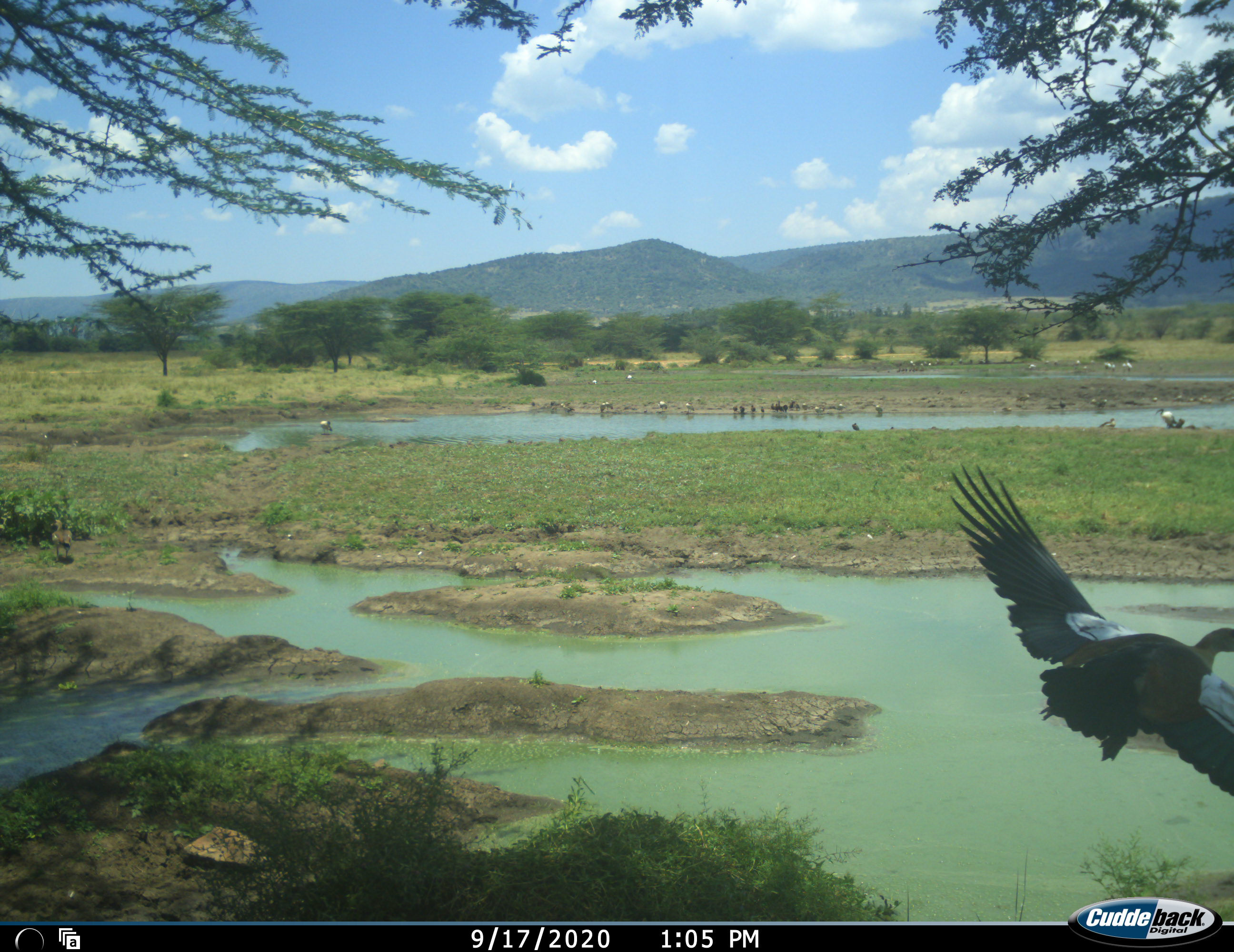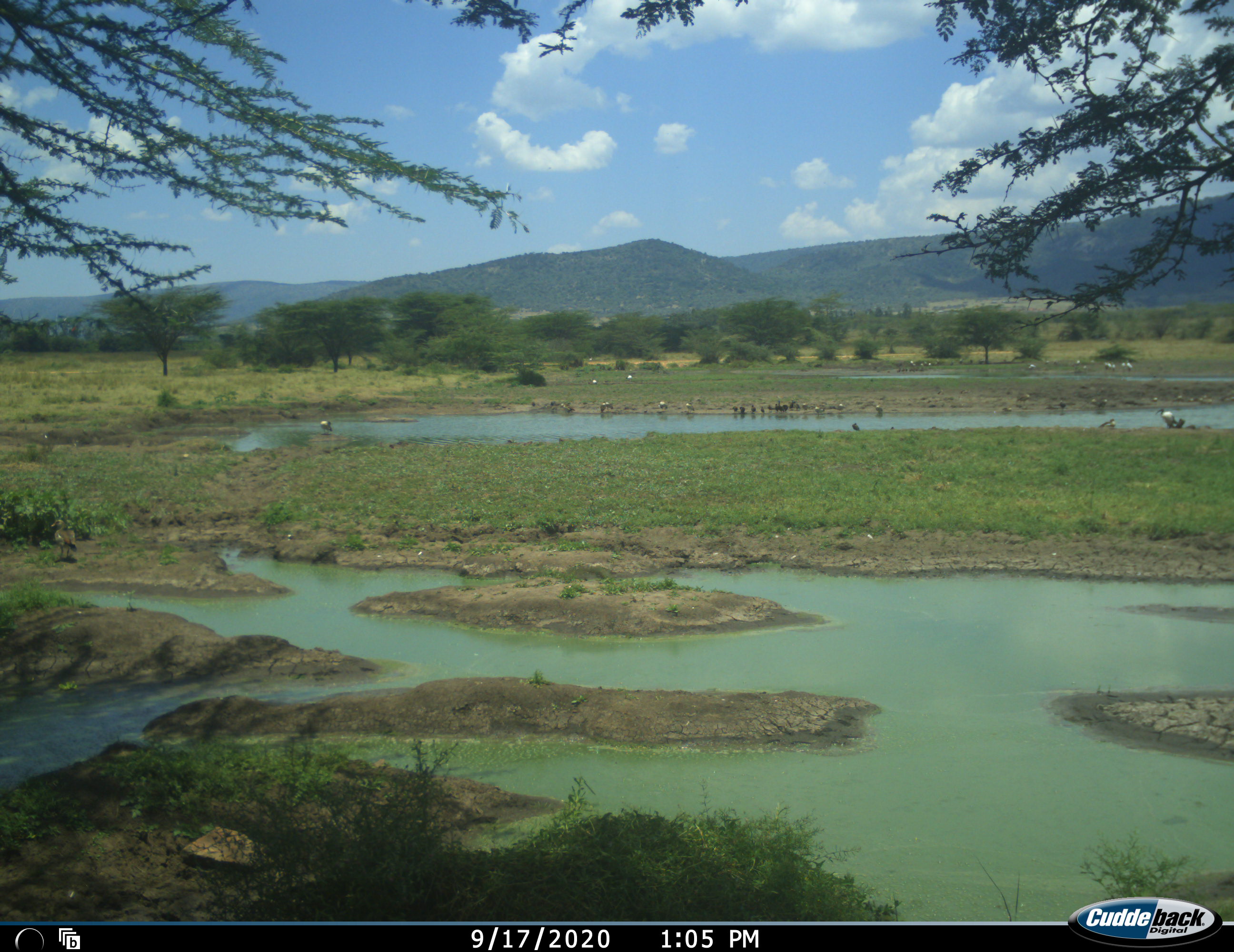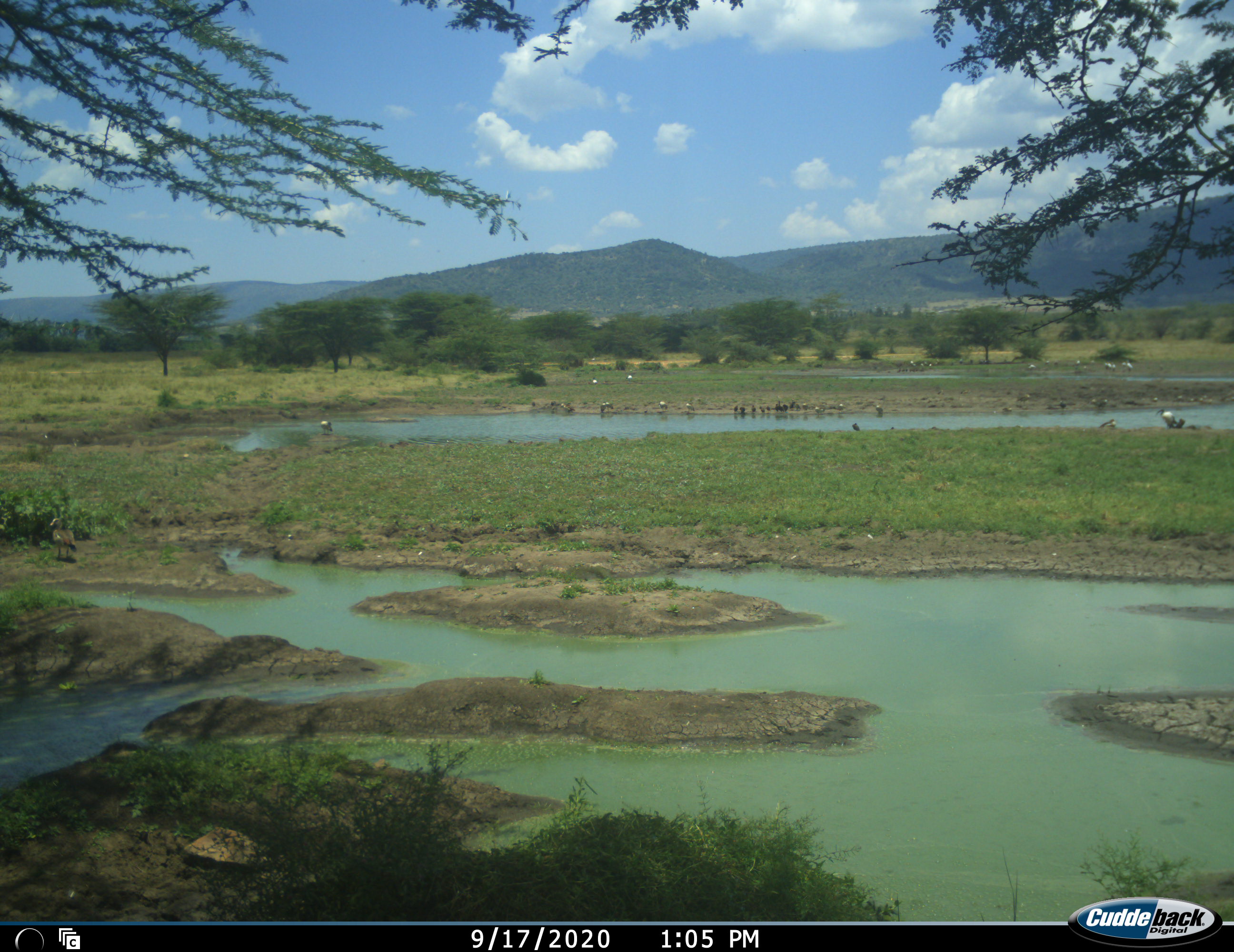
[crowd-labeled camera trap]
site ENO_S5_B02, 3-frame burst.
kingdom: Animalia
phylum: Chordata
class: Aves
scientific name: Aves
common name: bird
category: birdother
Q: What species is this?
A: Birdother (bird) (Aves).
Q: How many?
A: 11-50.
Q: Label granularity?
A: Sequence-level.